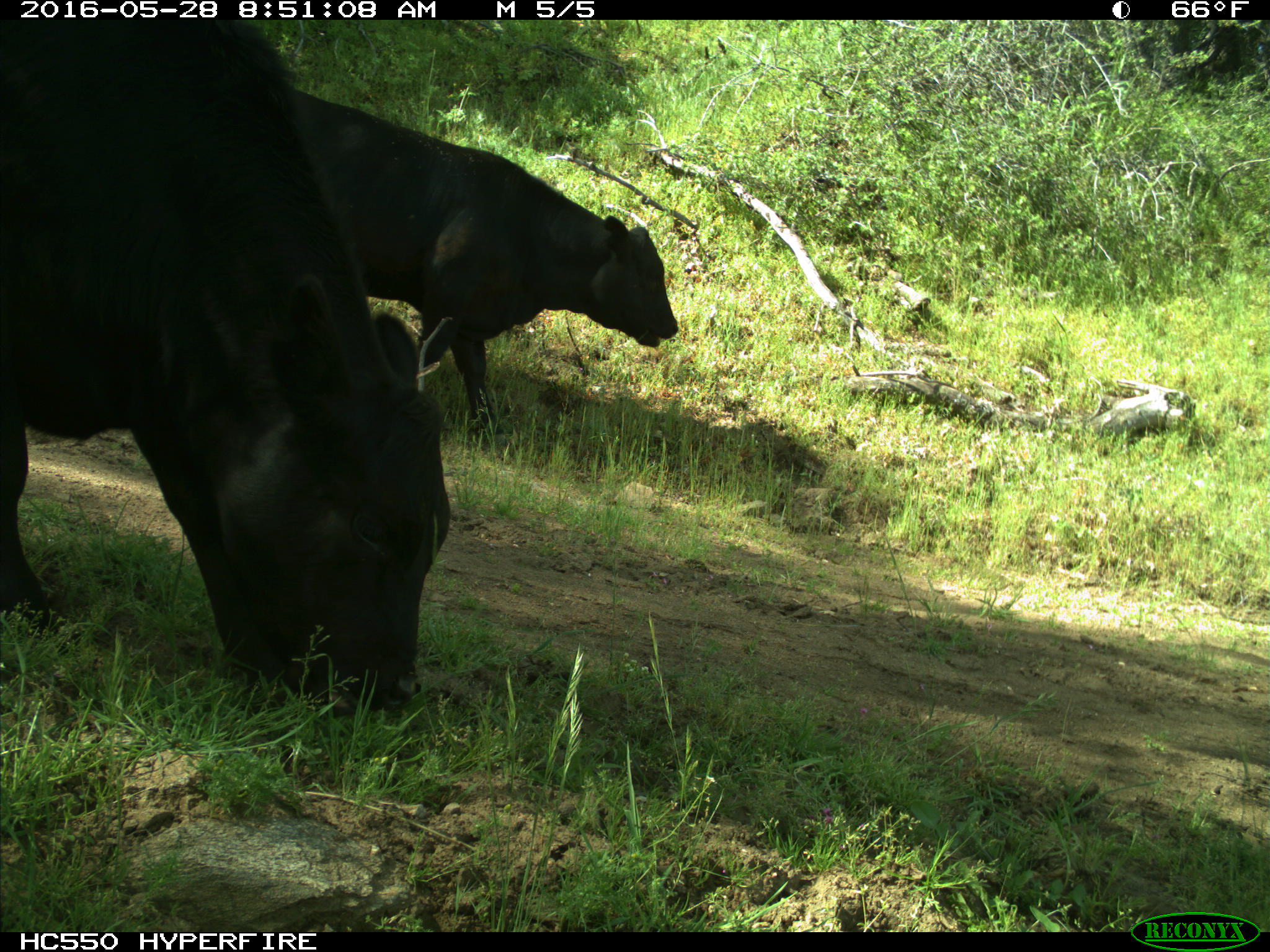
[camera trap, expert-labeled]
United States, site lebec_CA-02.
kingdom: Animalia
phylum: Chordata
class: Mammalia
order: Artiodactyla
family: Bovidae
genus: Bos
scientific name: Bos taurus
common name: domestic cow